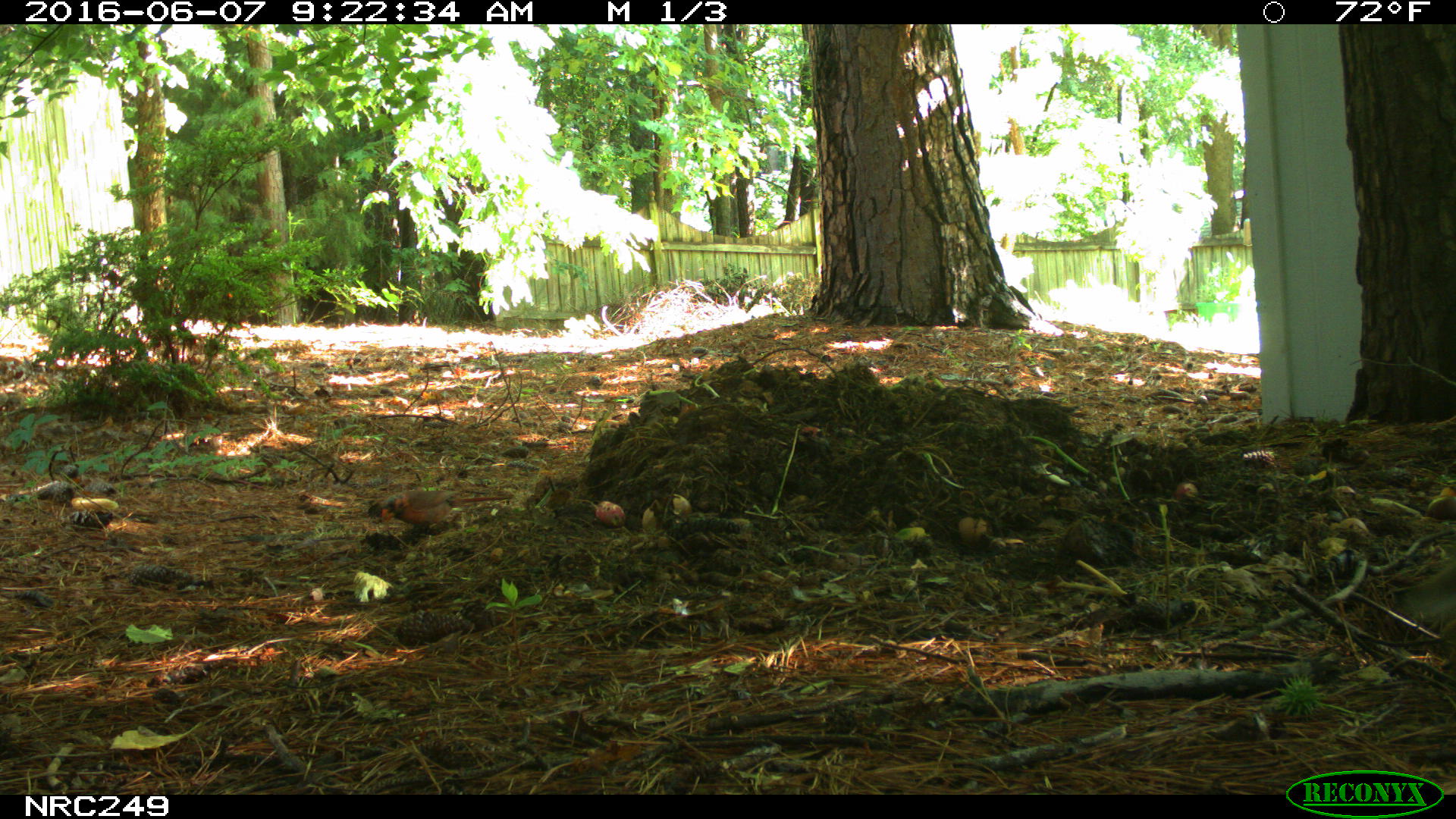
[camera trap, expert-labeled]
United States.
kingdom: Animalia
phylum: Chordata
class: Aves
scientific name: Aves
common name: bird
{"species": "Bird (Aves)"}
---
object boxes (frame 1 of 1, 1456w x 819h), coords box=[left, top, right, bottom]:
Bird: box=[380, 475, 507, 542]